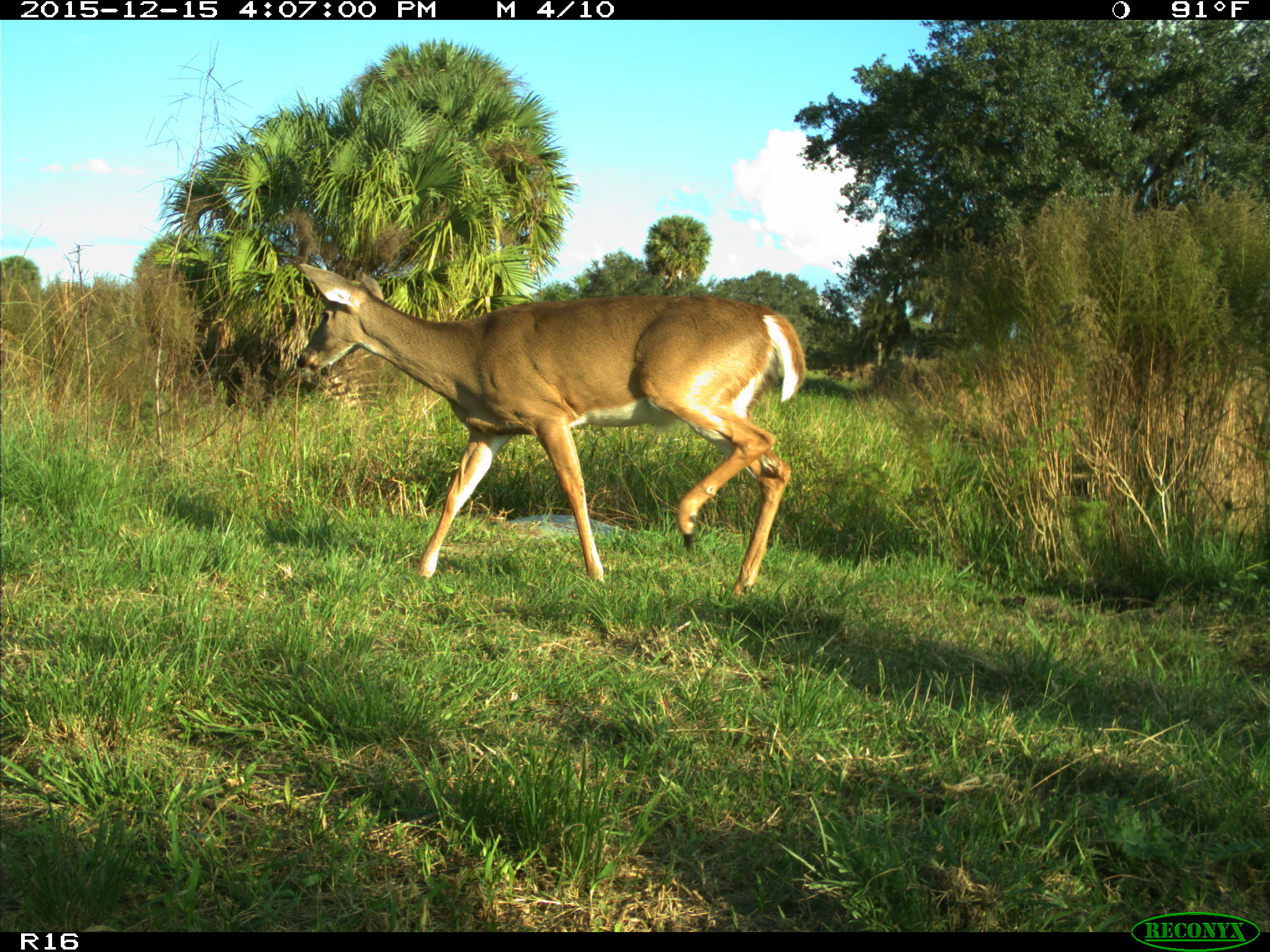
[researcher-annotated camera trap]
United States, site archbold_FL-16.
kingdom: Animalia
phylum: Chordata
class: Mammalia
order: Artiodactyla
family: Cervidae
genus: Odocoileus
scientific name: Odocoileus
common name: deer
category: unidentified deer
Unidentified deer (deer) (Odocoileus).